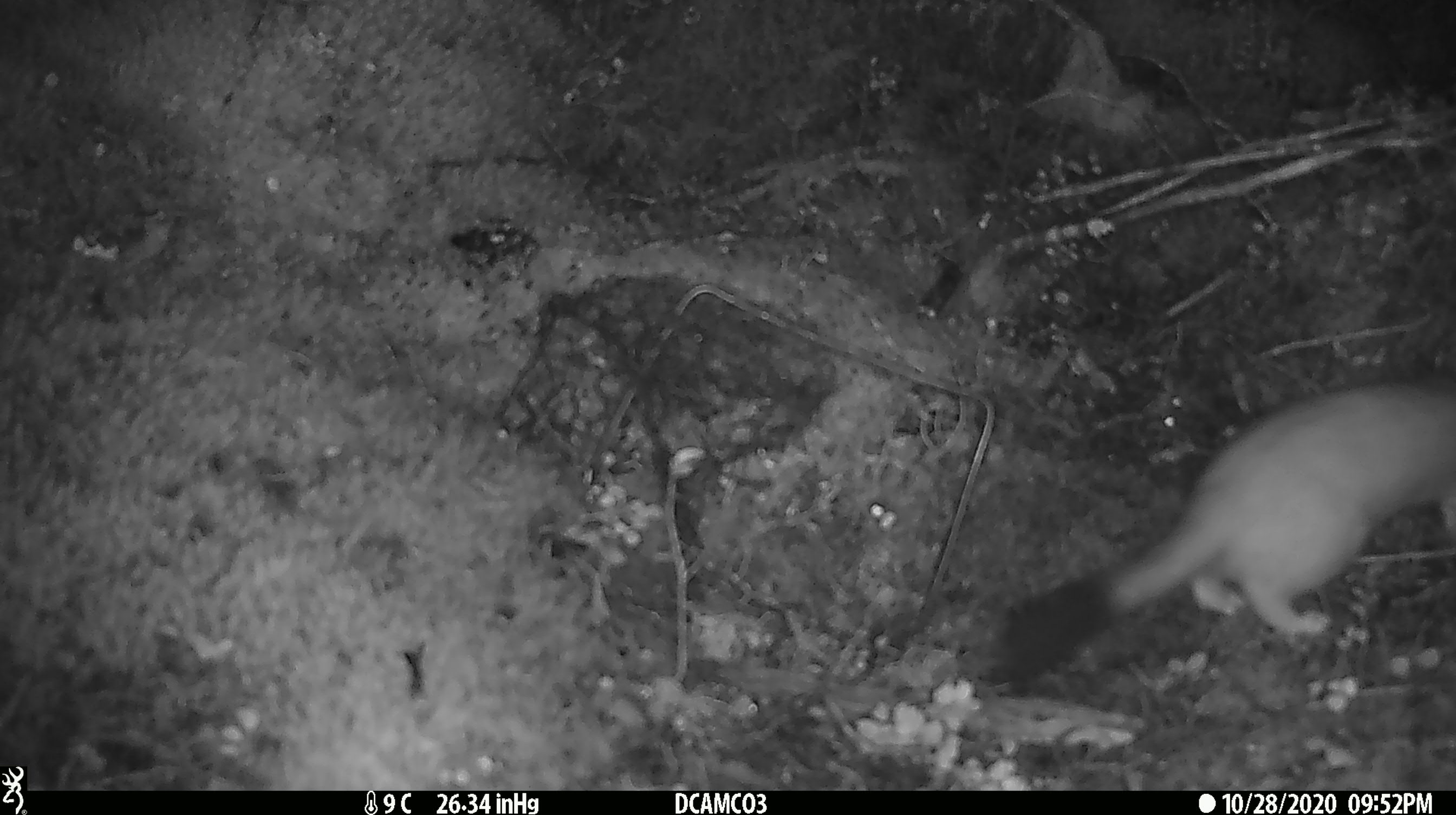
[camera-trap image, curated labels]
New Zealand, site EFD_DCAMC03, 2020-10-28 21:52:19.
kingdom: Animalia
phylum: Chordata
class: Mammalia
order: Carnivora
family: Mustelidae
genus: Mustela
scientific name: Mustela erminea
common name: stoat